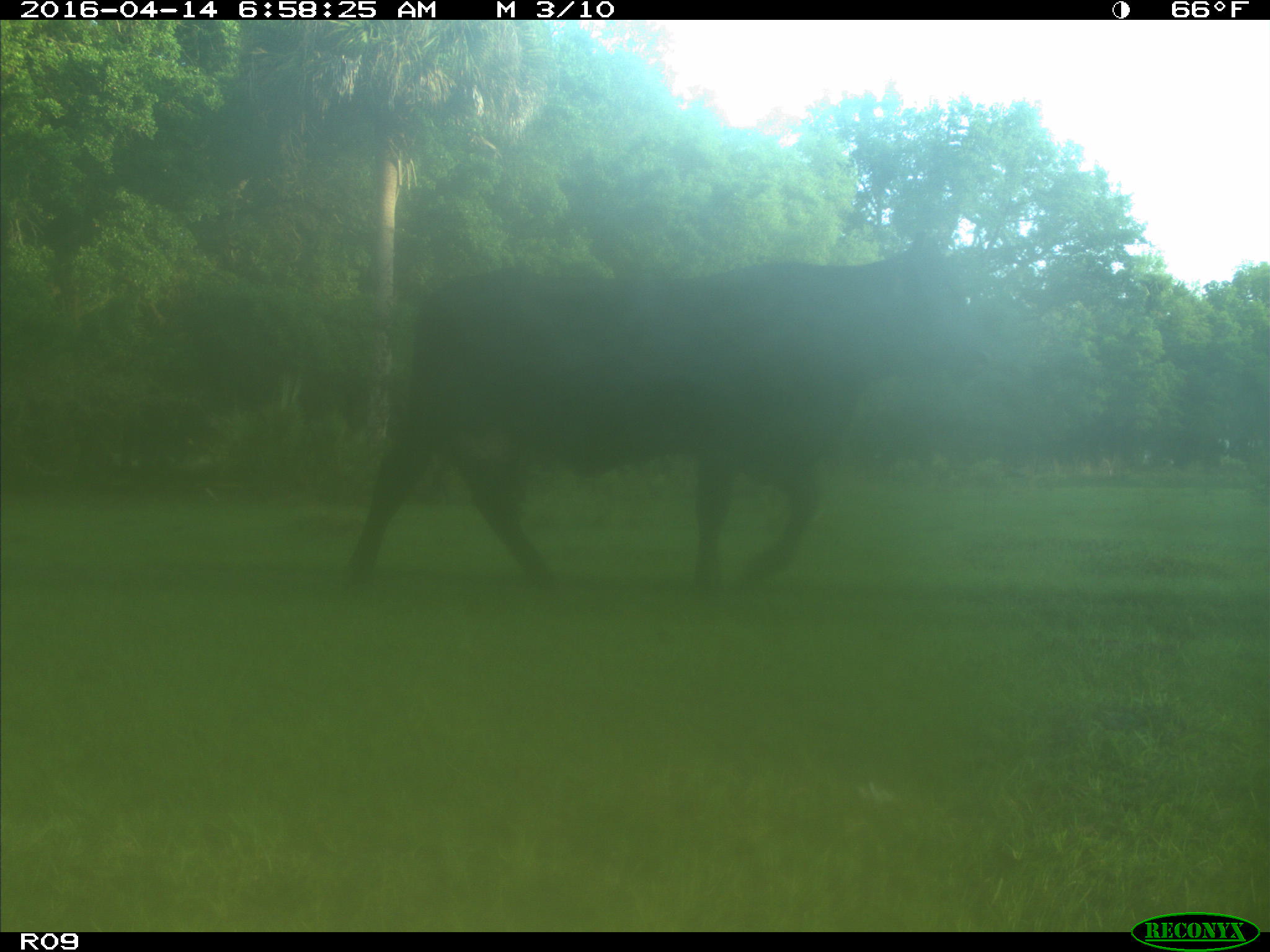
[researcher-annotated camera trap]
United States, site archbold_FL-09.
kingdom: Animalia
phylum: Chordata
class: Mammalia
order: Artiodactyla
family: Bovidae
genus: Bos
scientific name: Bos taurus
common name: domestic cow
Bos taurus (domestic cow).